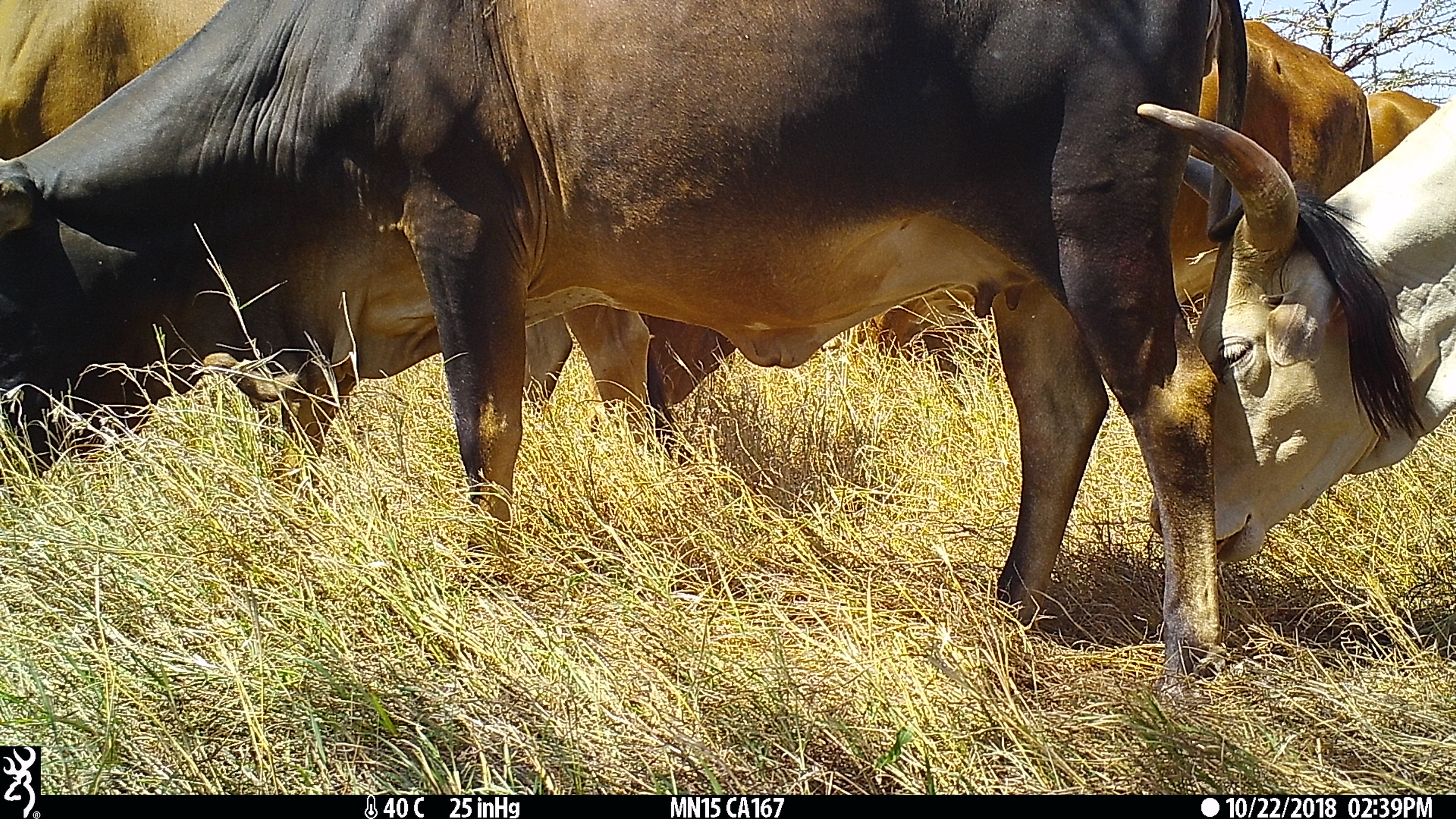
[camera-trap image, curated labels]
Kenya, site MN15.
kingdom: Animalia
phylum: Chordata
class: Mammalia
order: Artiodactyla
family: Bovidae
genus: Bos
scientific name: Bos taurus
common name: cattle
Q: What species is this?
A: Cattle (Bos taurus).